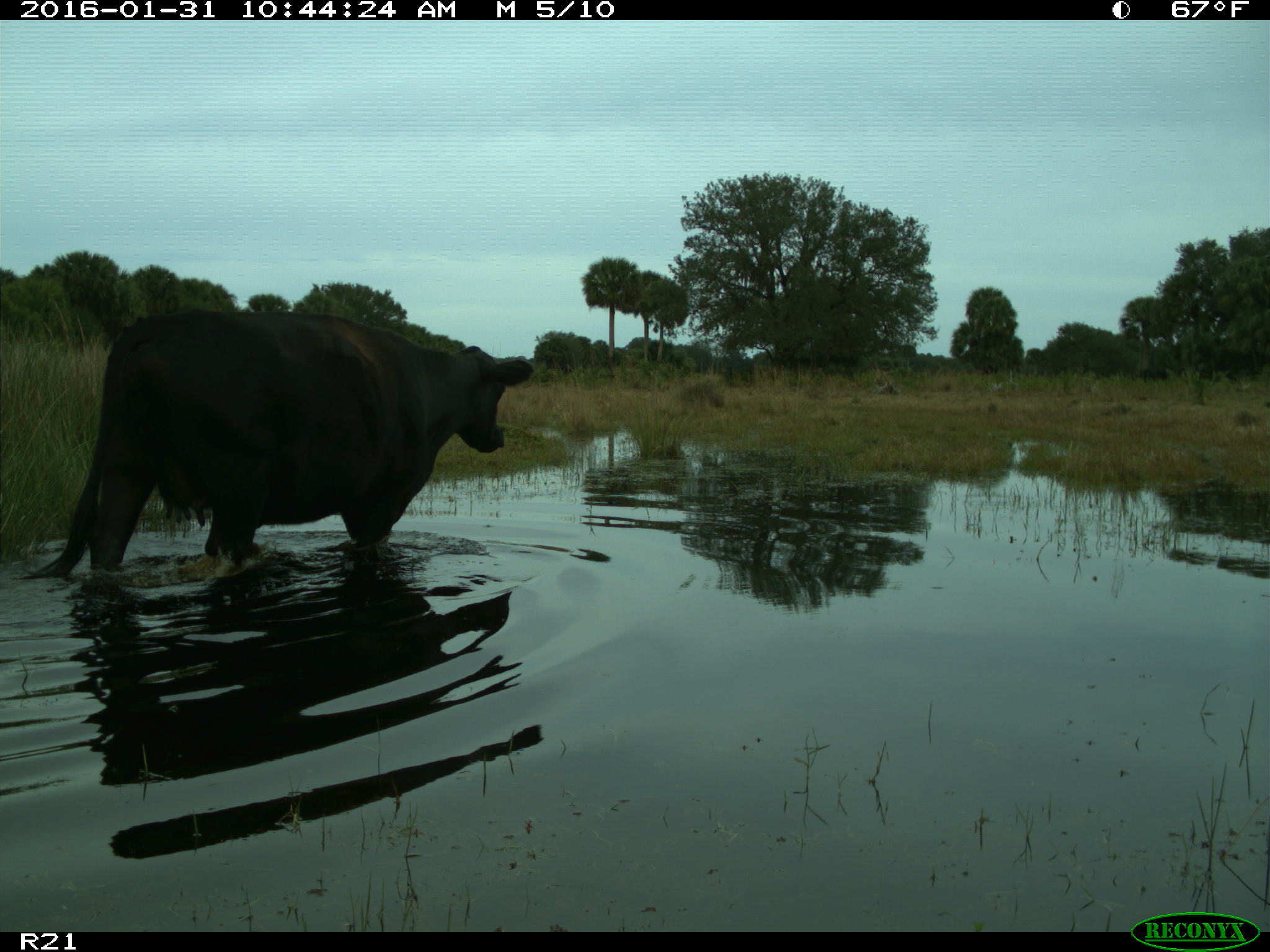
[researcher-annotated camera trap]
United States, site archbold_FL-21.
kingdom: Animalia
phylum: Chordata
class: Mammalia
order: Artiodactyla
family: Bovidae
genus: Bos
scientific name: Bos taurus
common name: domestic cow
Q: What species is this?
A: Bos taurus (domestic cow).